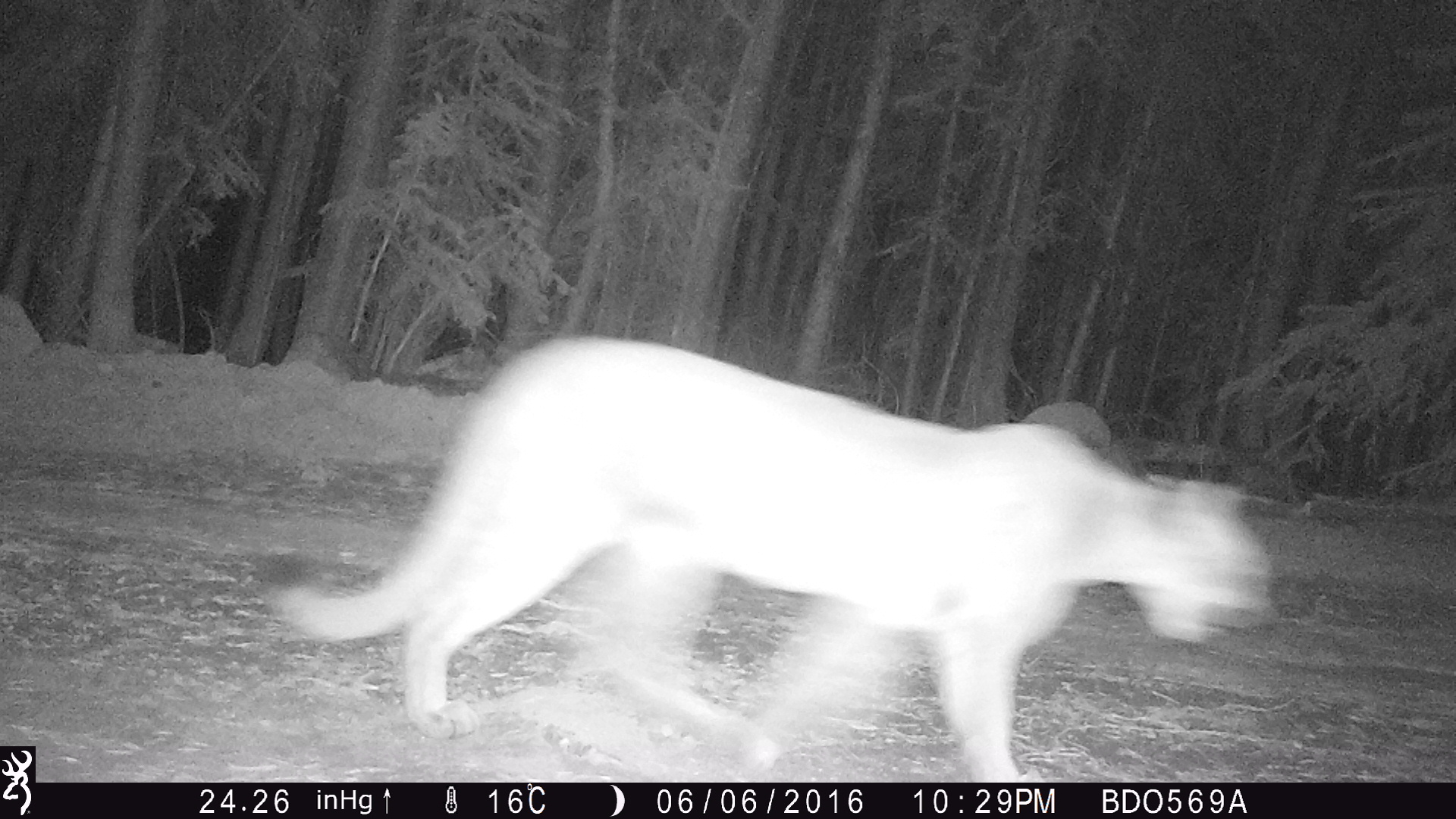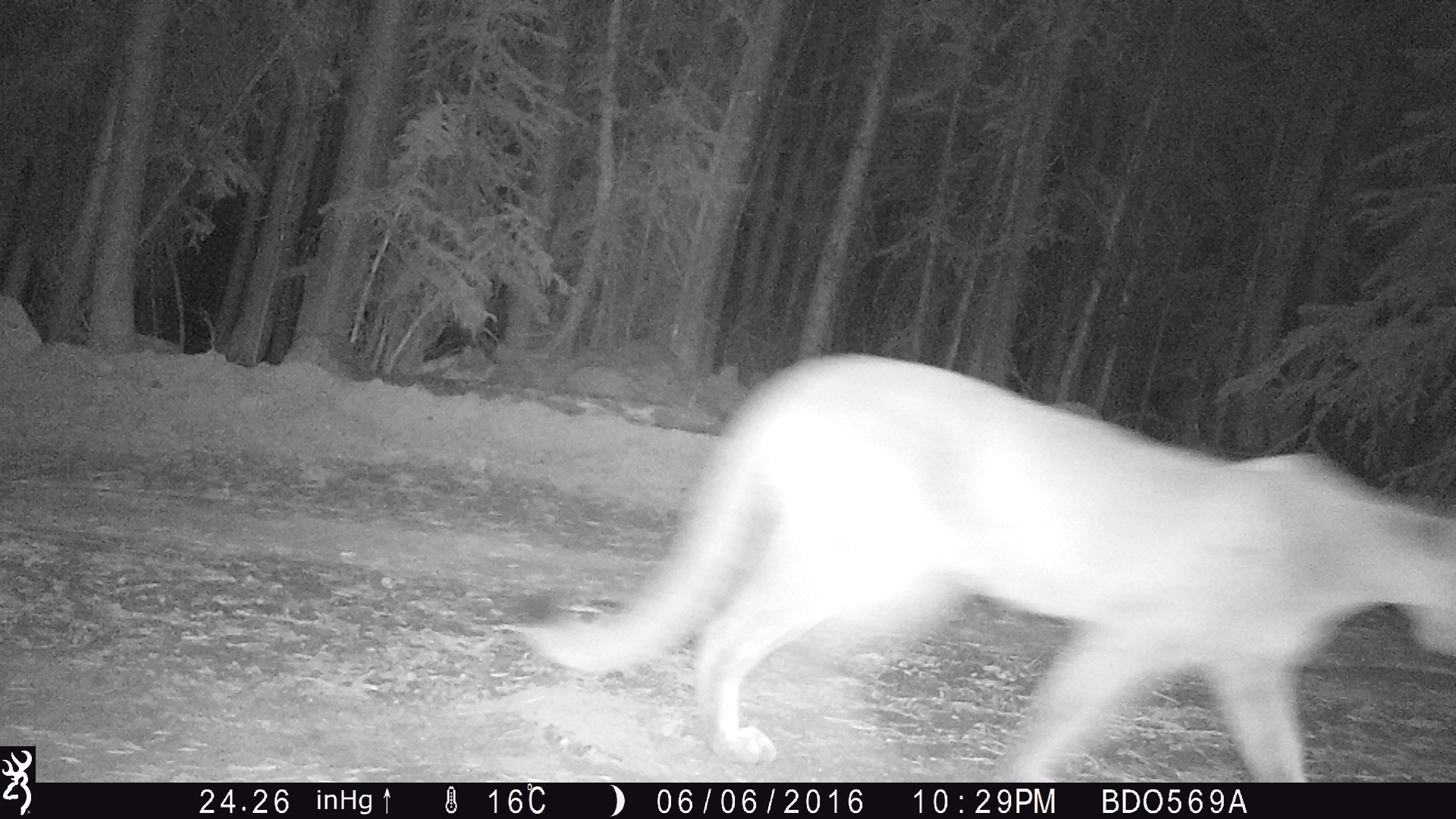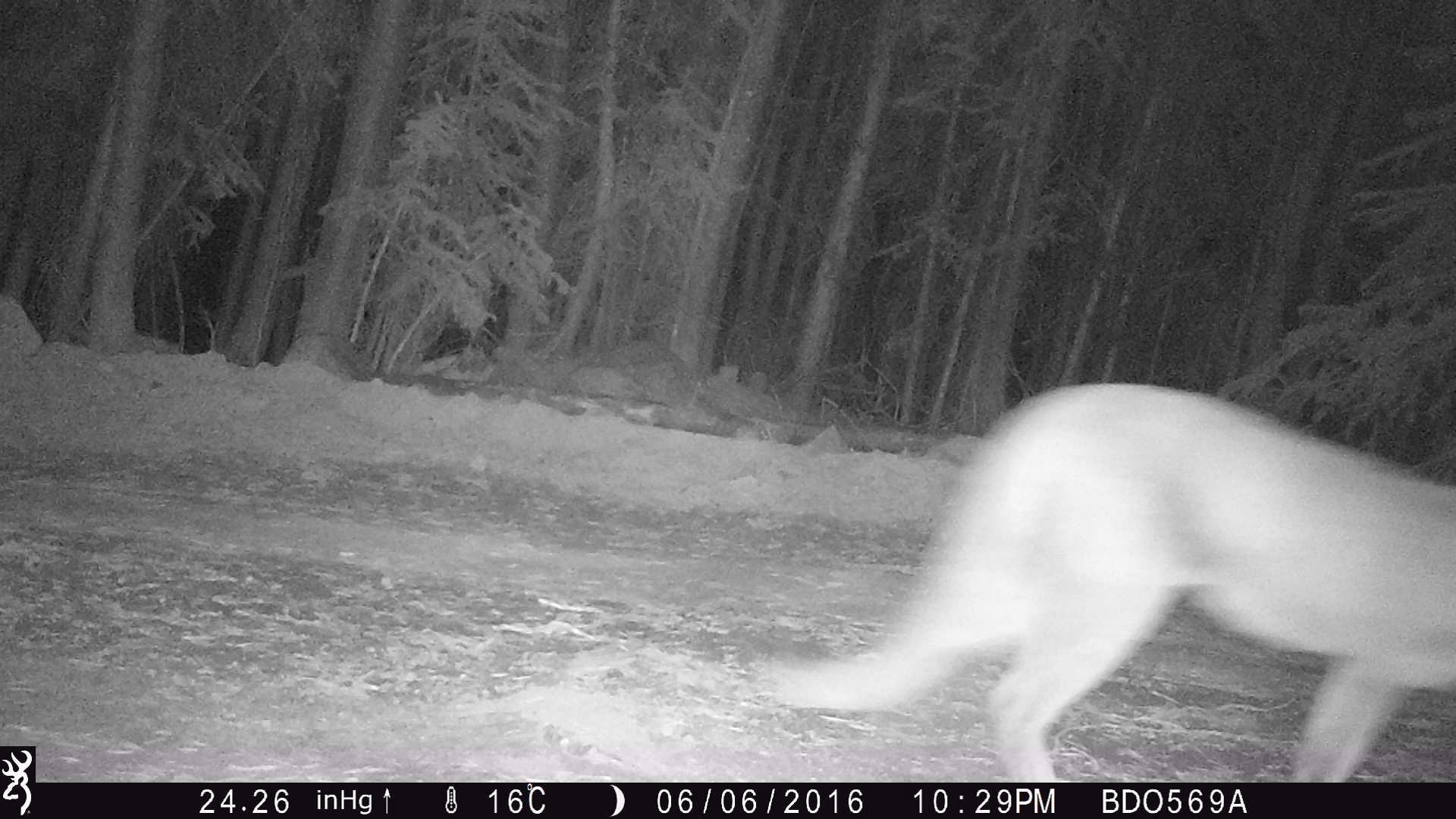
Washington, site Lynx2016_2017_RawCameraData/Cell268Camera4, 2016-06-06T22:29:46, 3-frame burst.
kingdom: Animalia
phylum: Chordata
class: Mammalia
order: Carnivora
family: Felidae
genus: Puma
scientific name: Puma concolor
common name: mountain lion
Puma concolor (mountain lion). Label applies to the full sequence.